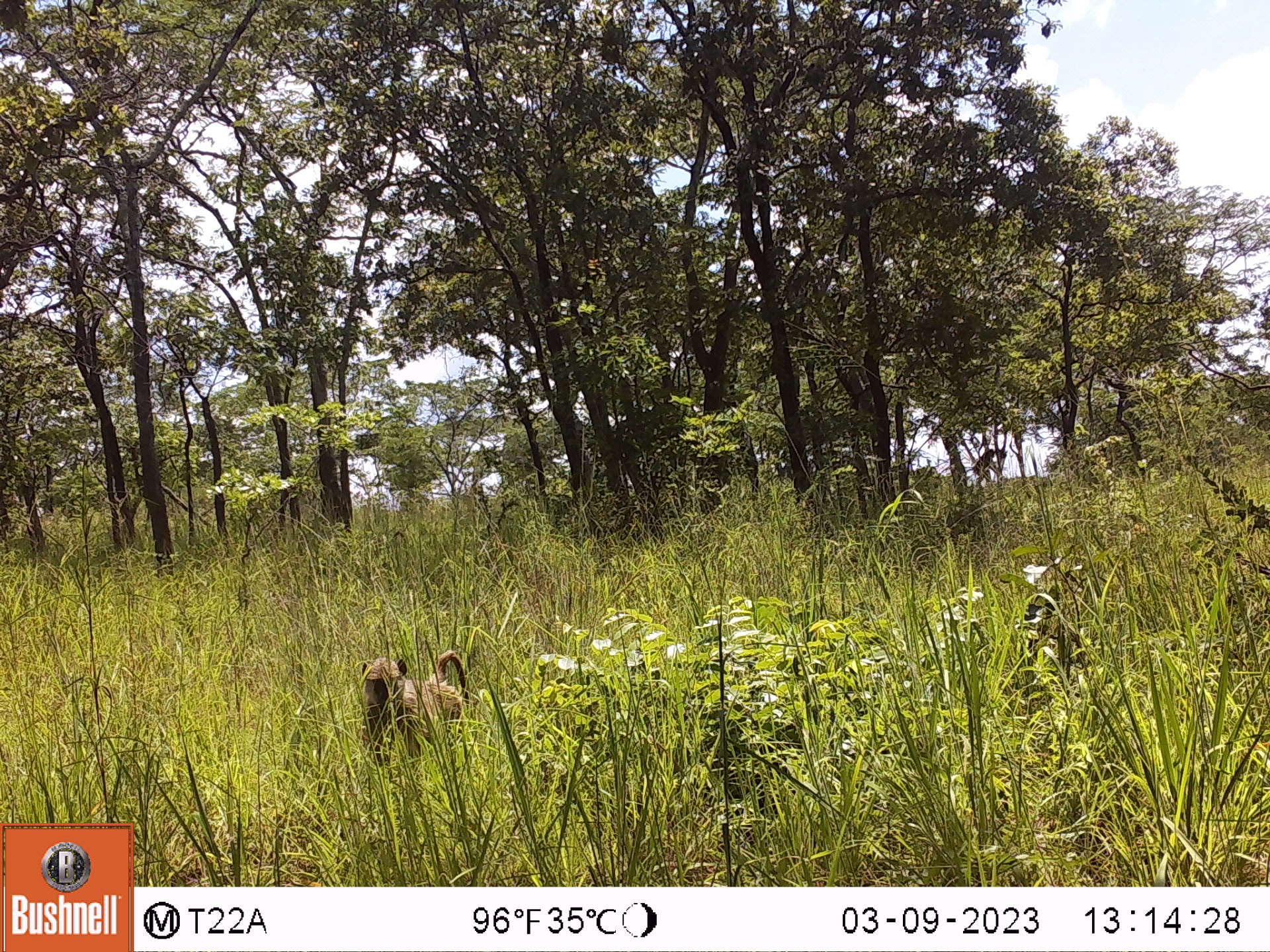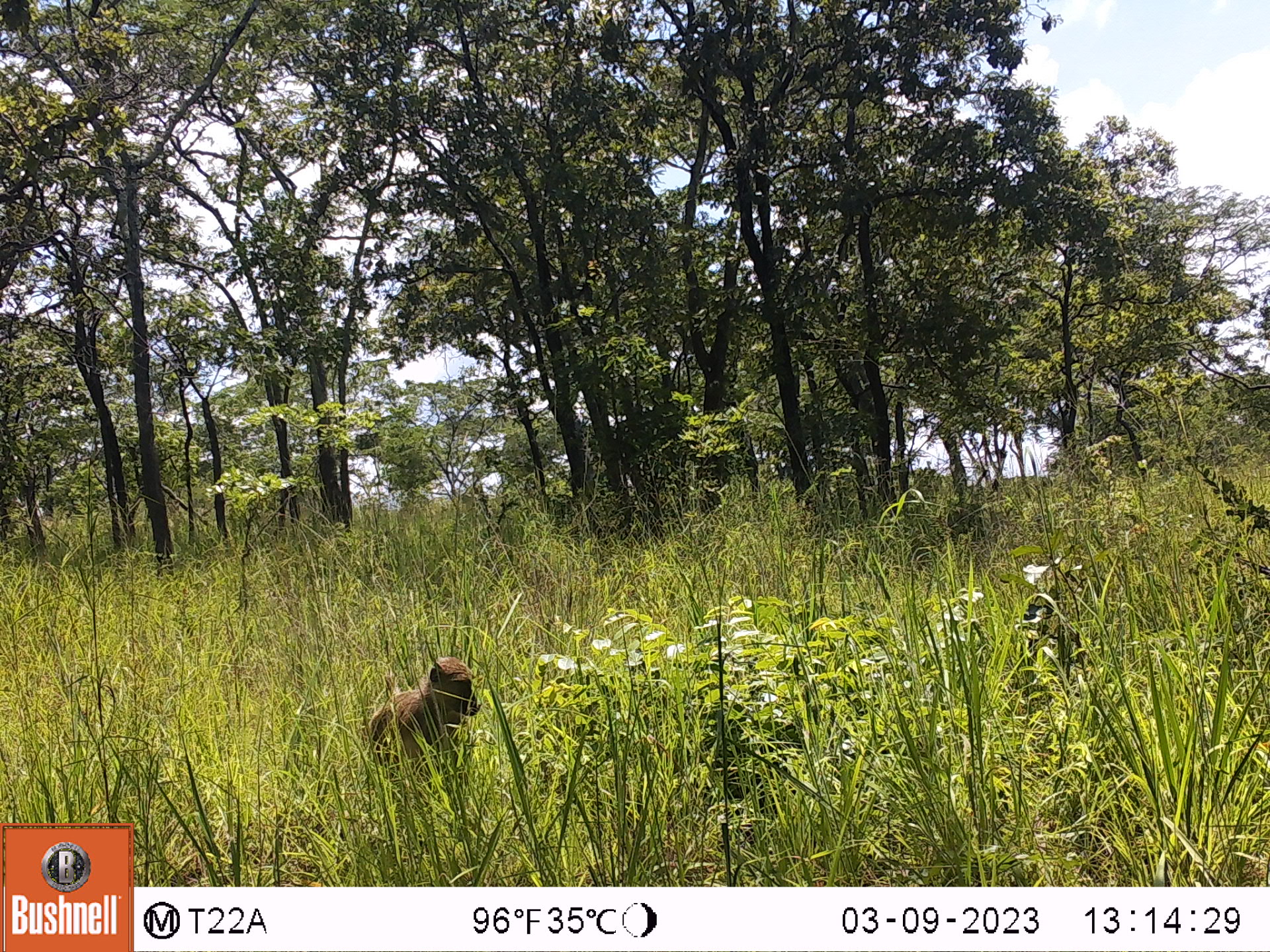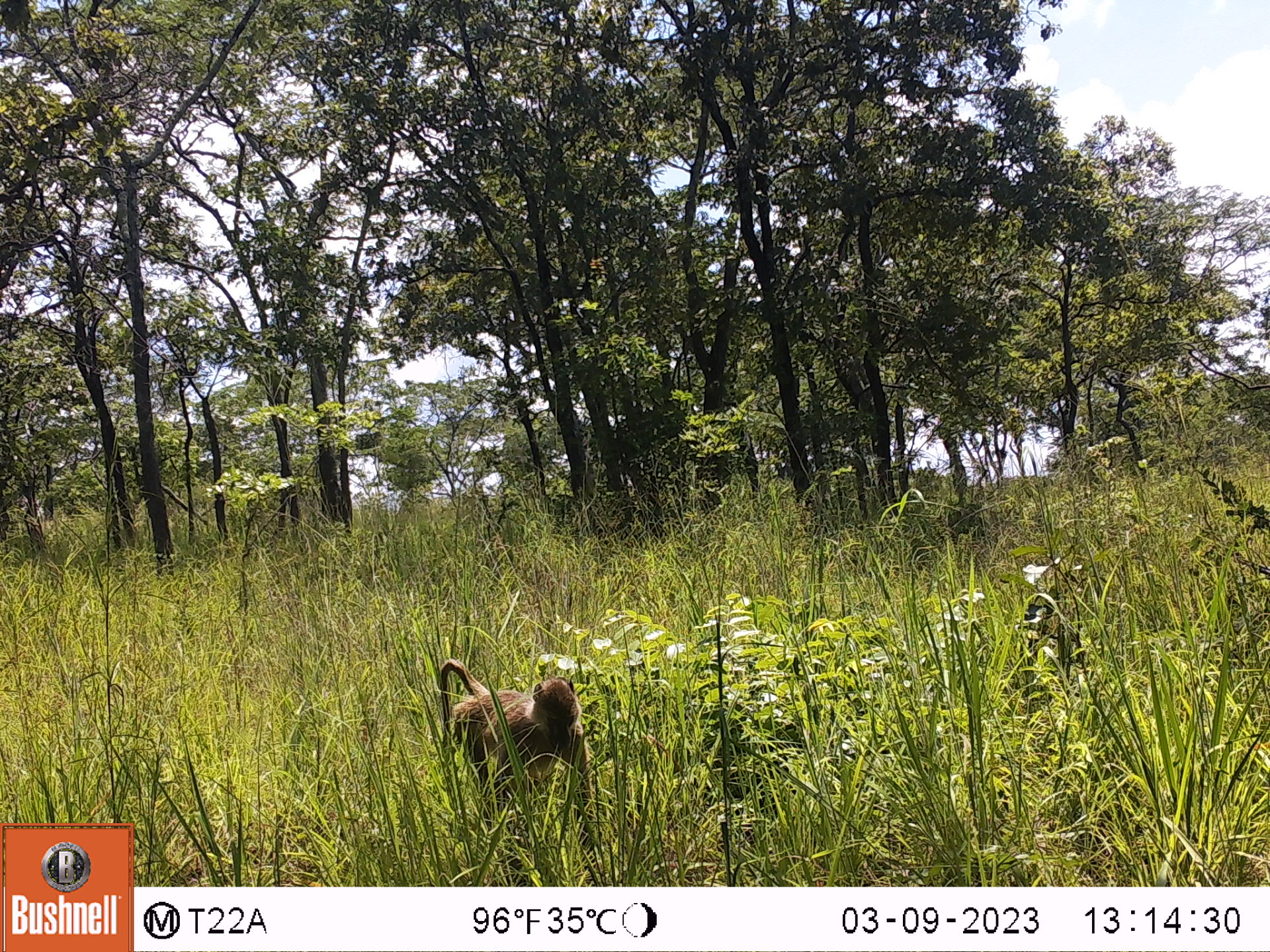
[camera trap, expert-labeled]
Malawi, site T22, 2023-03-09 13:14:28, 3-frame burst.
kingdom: Animalia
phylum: Chordata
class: Mammalia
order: Primates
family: Cercopithecidae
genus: Papio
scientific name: Papio cynocephalus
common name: yellow baboon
Yellow baboon (Papio cynocephalus), count 1.